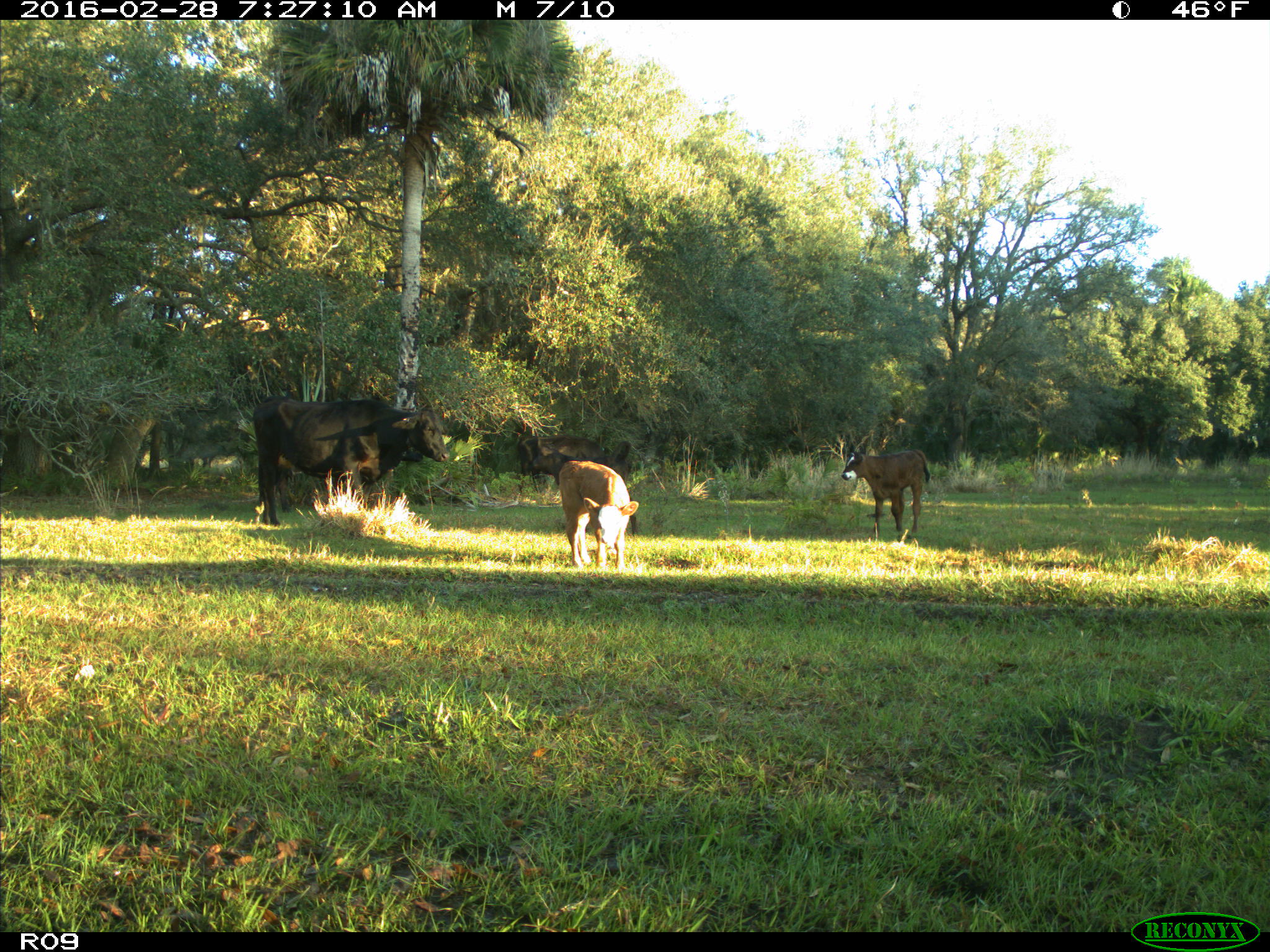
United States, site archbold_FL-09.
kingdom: Animalia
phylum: Chordata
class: Mammalia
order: Artiodactyla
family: Bovidae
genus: Bos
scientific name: Bos taurus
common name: domestic cow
Bos taurus (domestic cow).